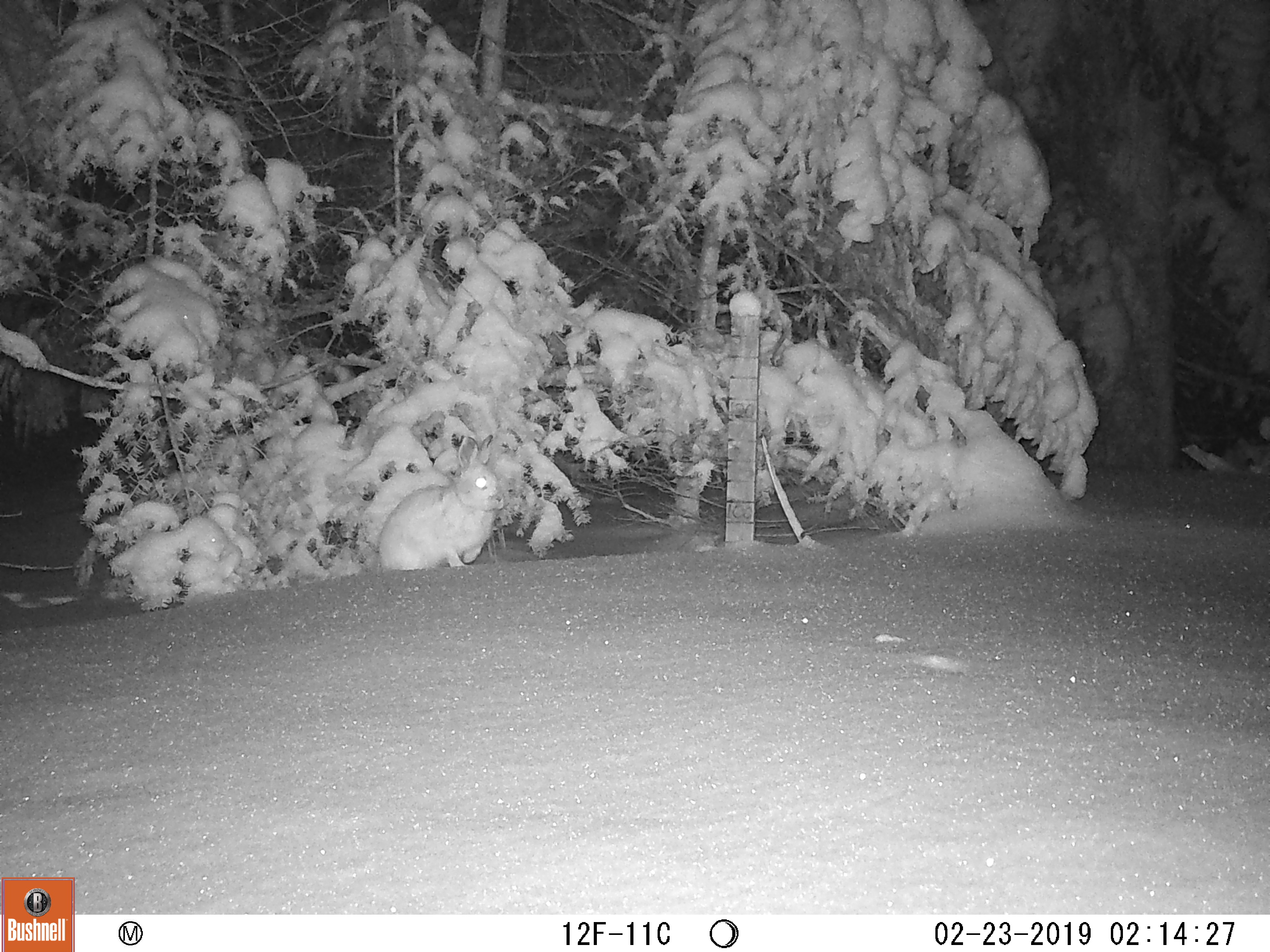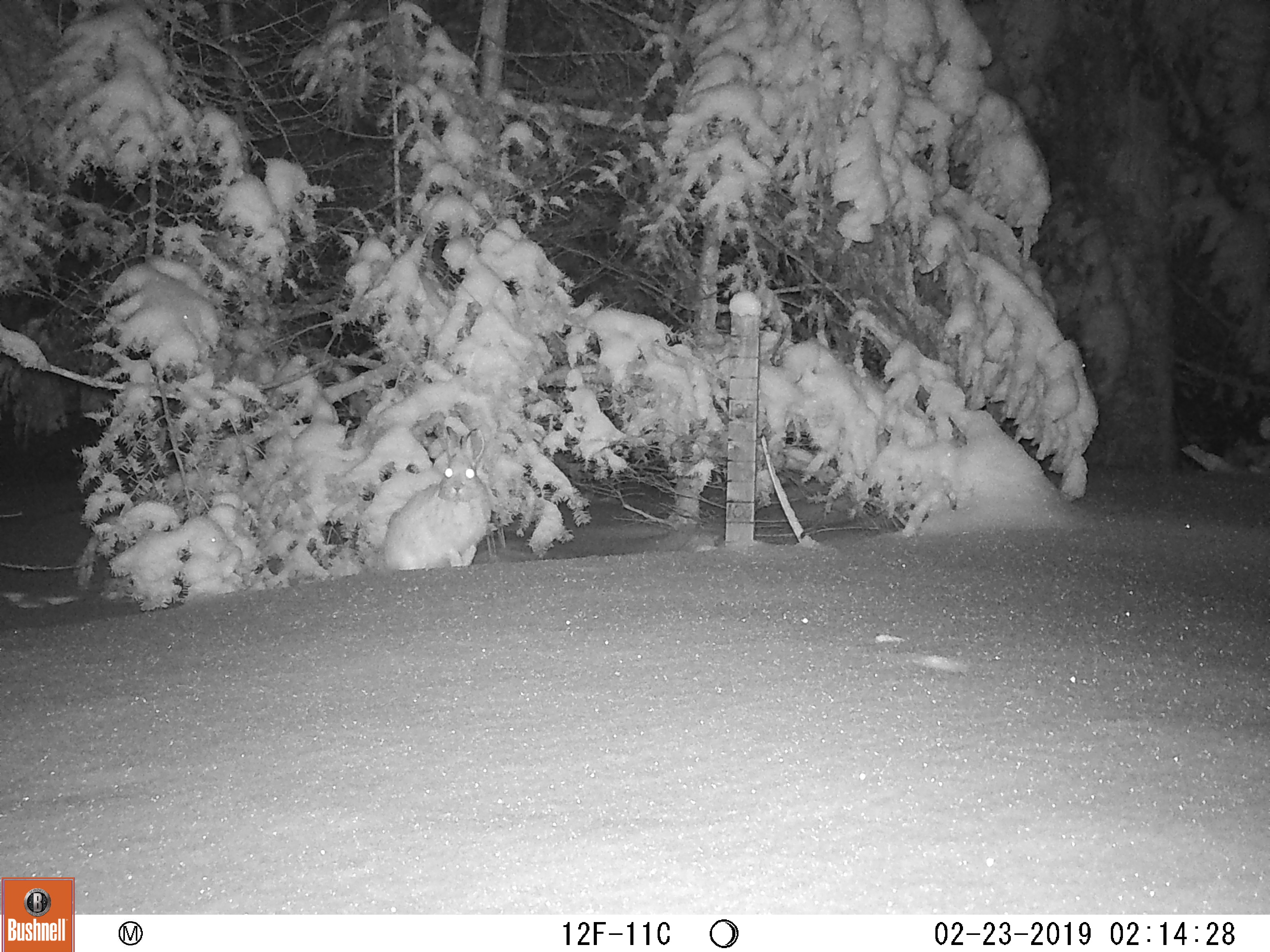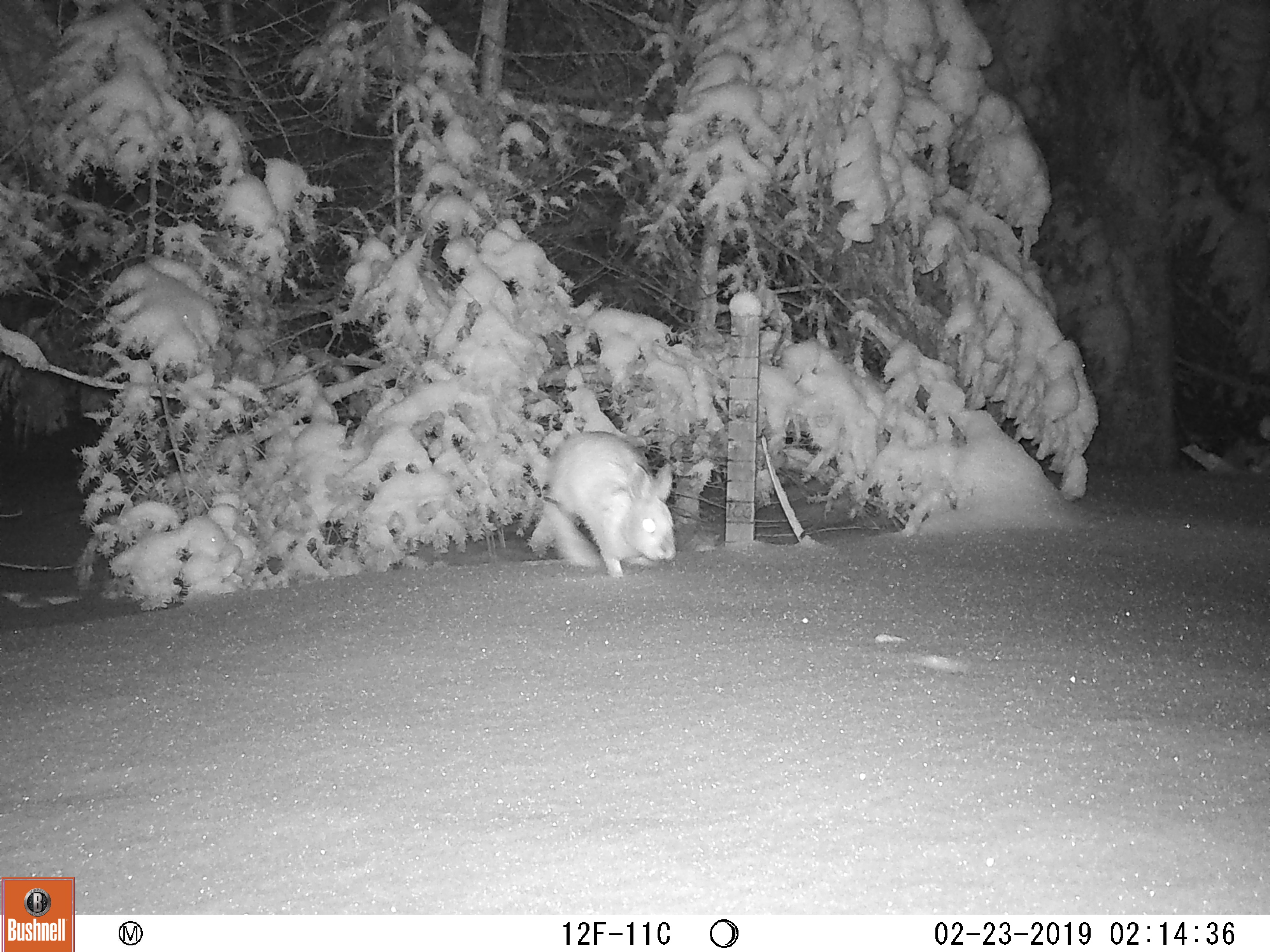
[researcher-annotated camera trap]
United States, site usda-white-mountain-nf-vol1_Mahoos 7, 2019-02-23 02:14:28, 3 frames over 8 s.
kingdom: Animalia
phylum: Chordata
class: Mammalia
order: Lagomorpha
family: Leporidae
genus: Lepus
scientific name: Lepus americanus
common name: snowshoe hare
Snowshoe hare (Lepus americanus).